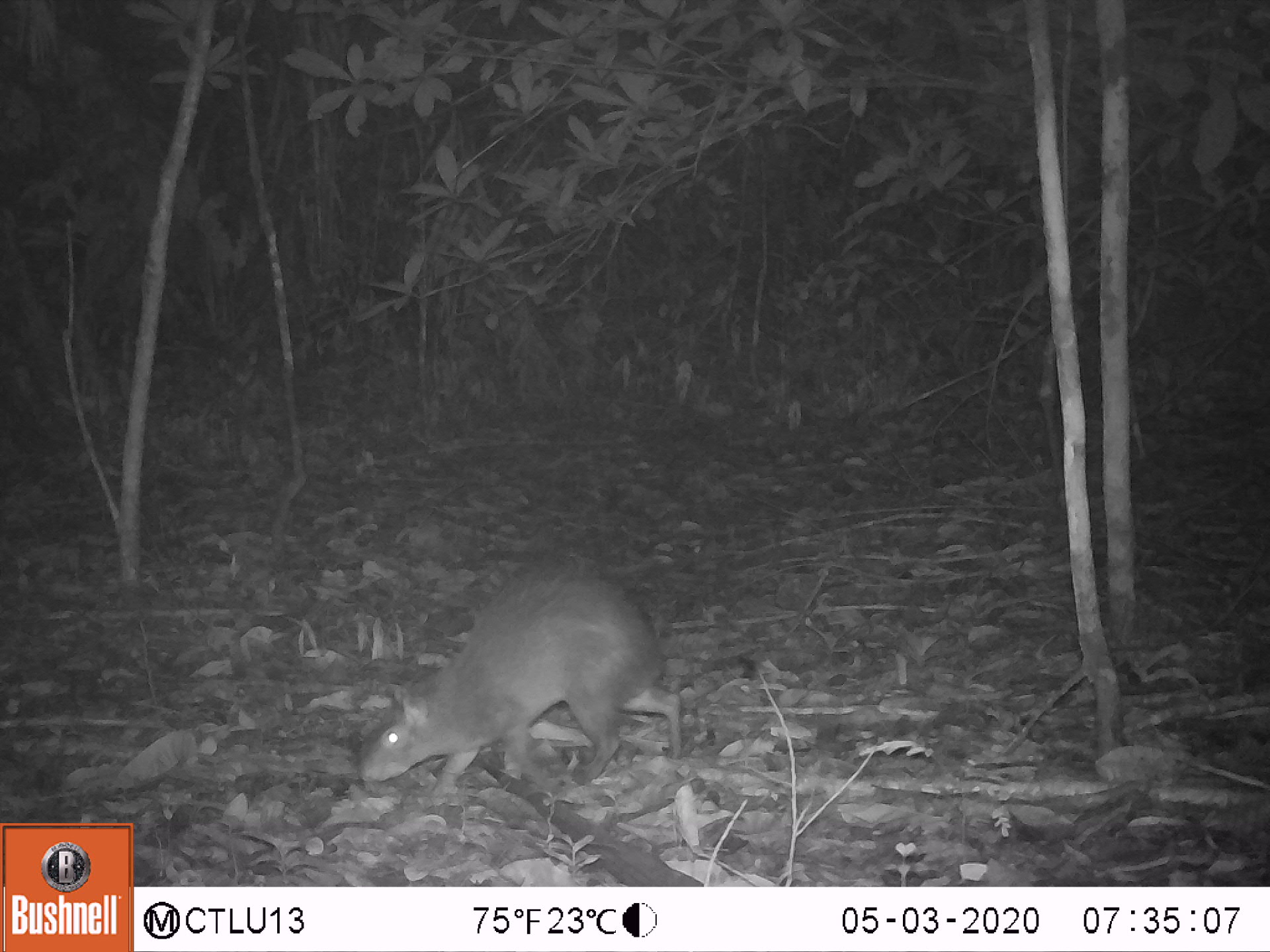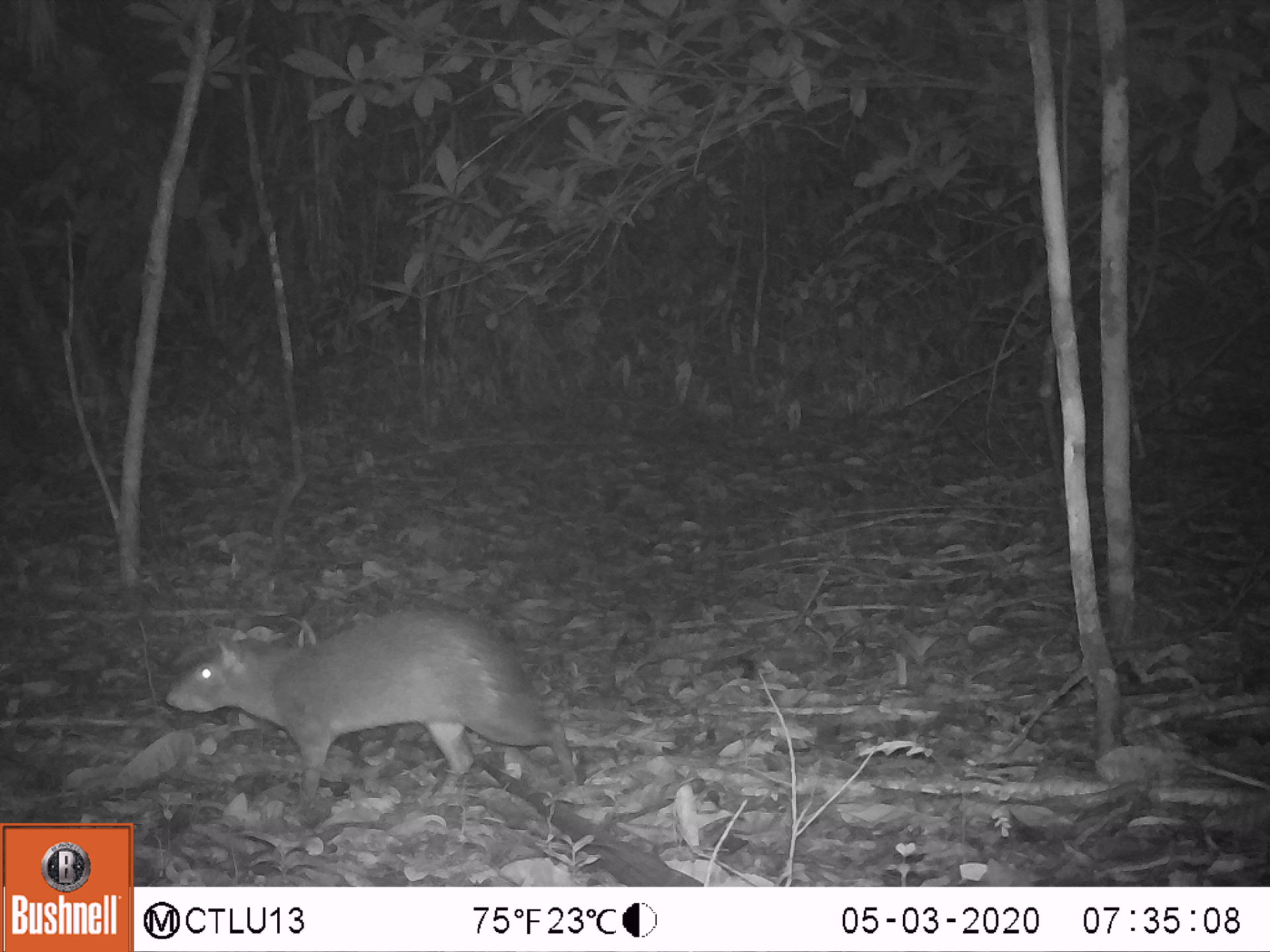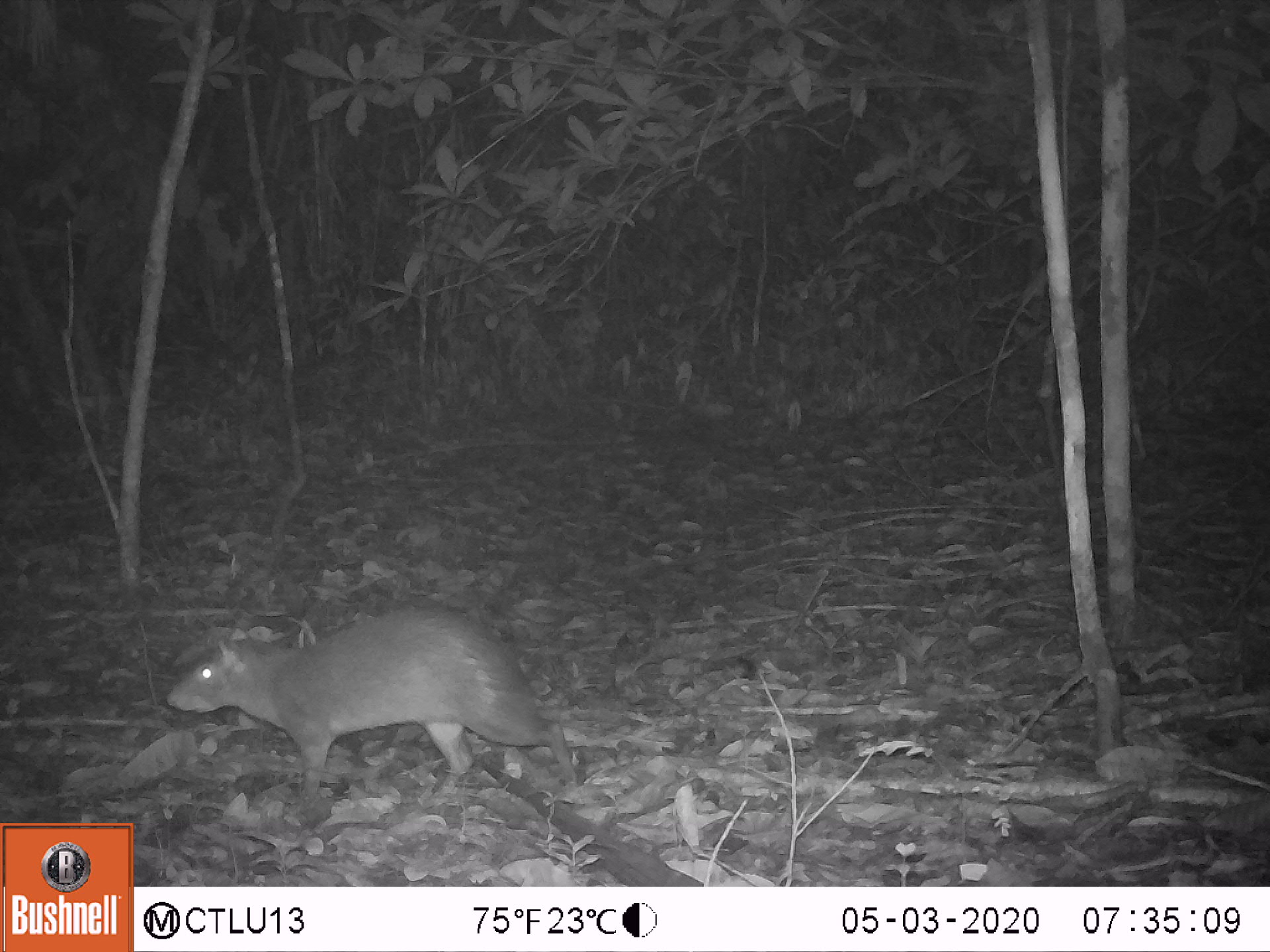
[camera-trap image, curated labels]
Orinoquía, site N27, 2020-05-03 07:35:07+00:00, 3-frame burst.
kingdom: Animalia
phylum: Chordata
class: Mammalia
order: Rodentia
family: Dasyproctidae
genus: Dasyprocta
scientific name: Dasyprocta fuliginosa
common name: black agouti